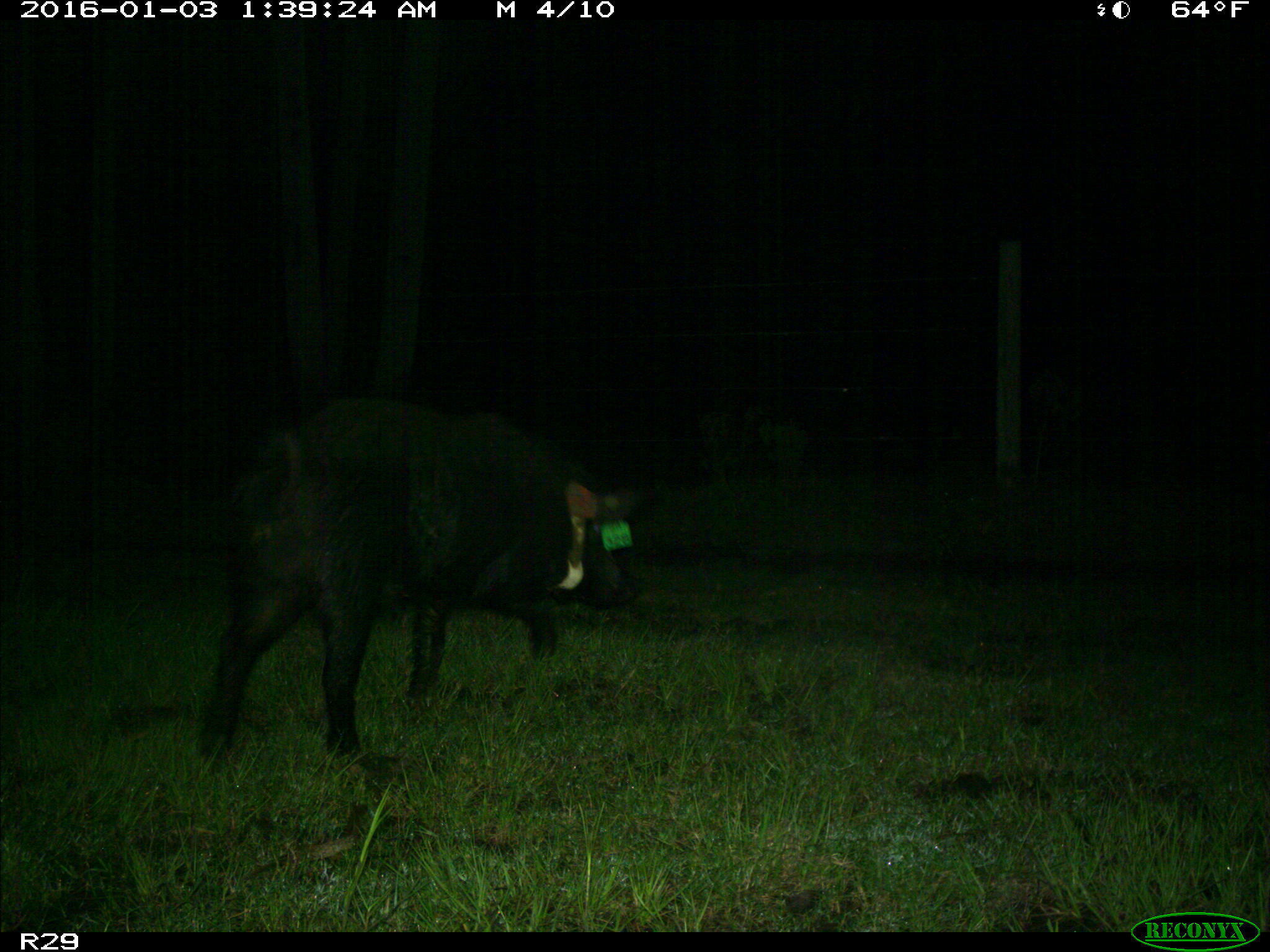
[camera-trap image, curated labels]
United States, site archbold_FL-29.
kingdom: Animalia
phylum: Chordata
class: Mammalia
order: Artiodactyla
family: Suidae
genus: Sus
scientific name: Sus scrofa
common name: wild boar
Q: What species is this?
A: Sus scrofa (wild boar).